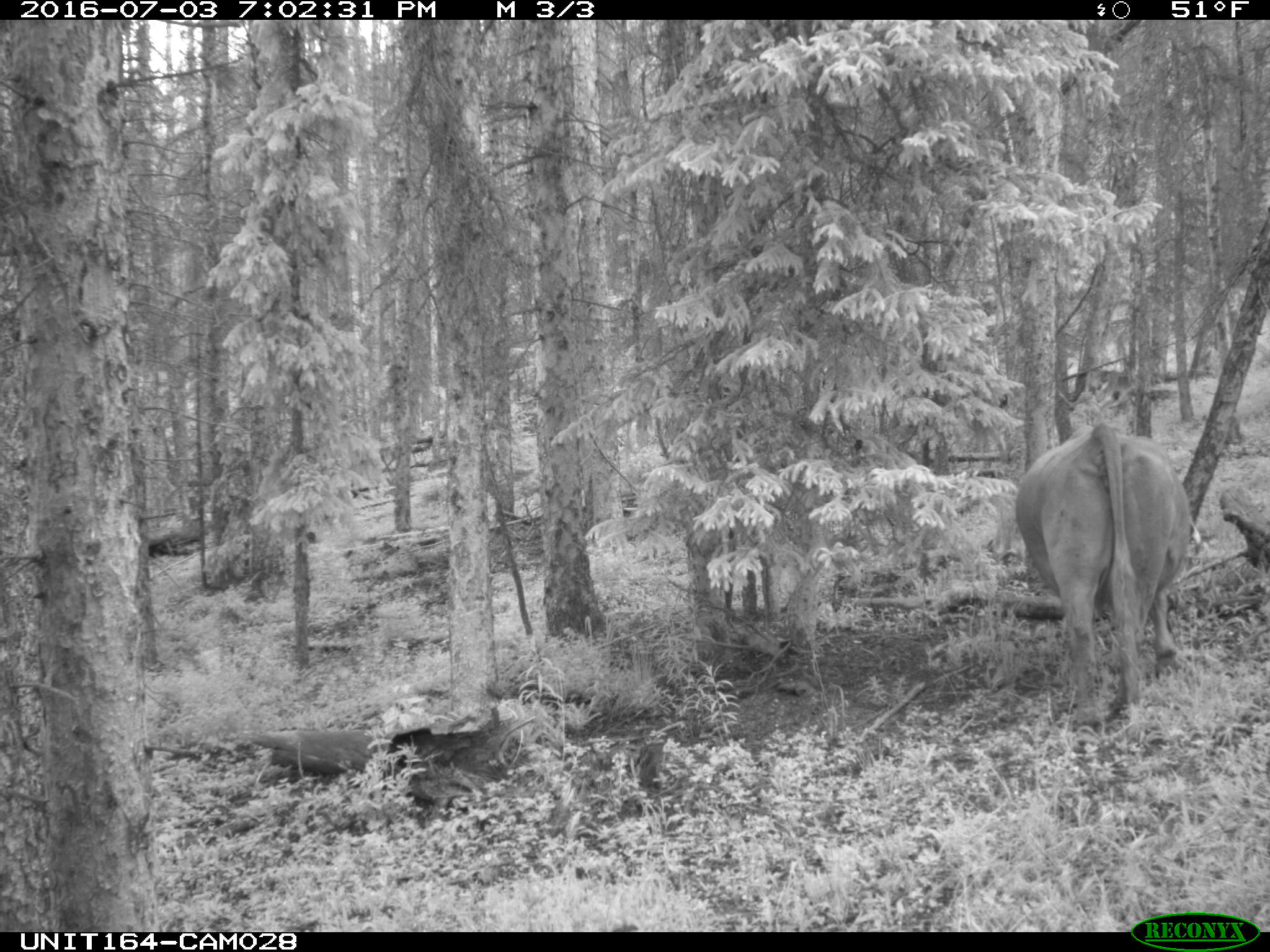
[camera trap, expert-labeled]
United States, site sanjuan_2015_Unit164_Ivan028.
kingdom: Animalia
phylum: Chordata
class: Mammalia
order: Artiodactyla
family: Bovidae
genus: Bos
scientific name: Bos taurus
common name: domestic cow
Bos taurus (domestic cow).